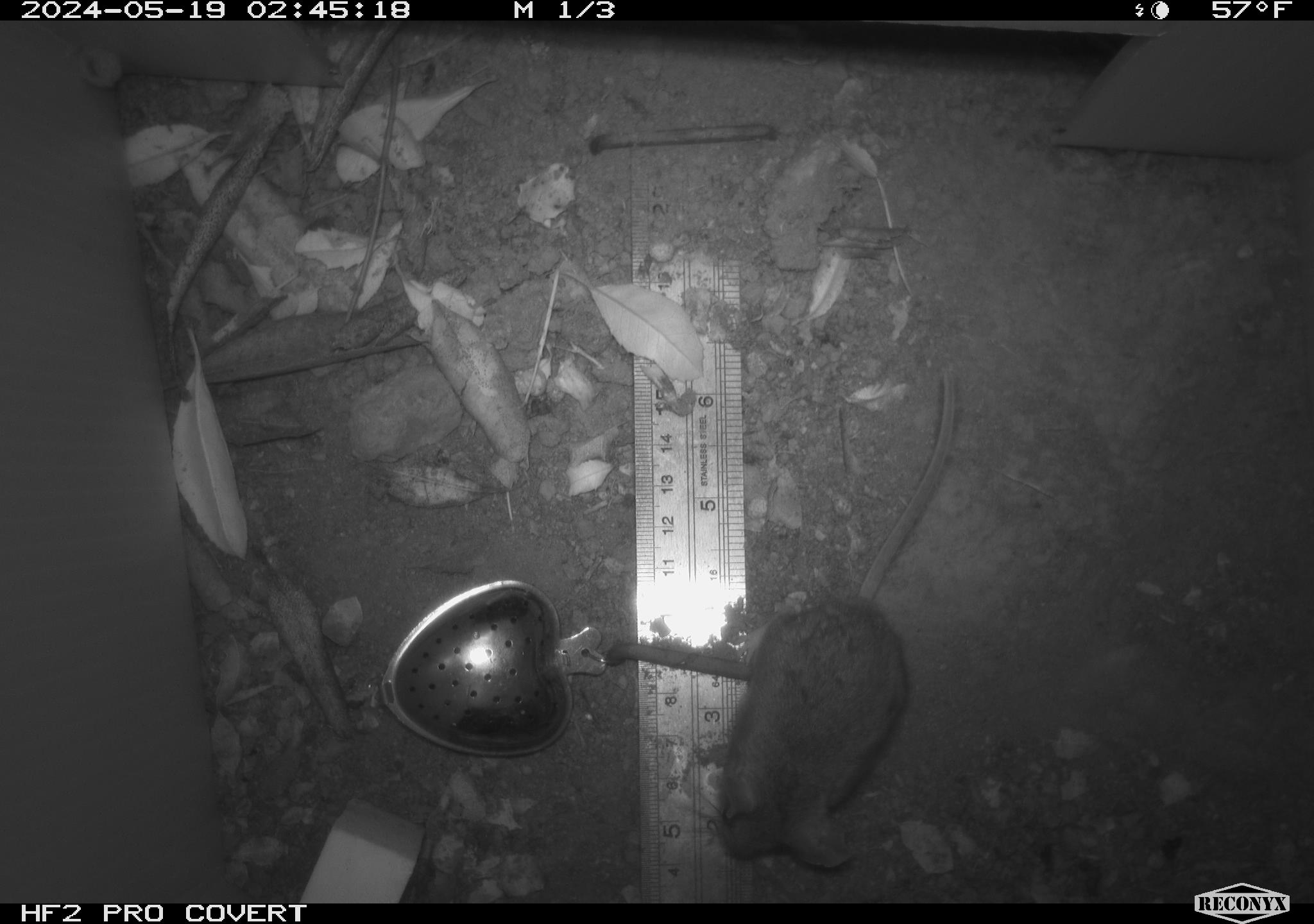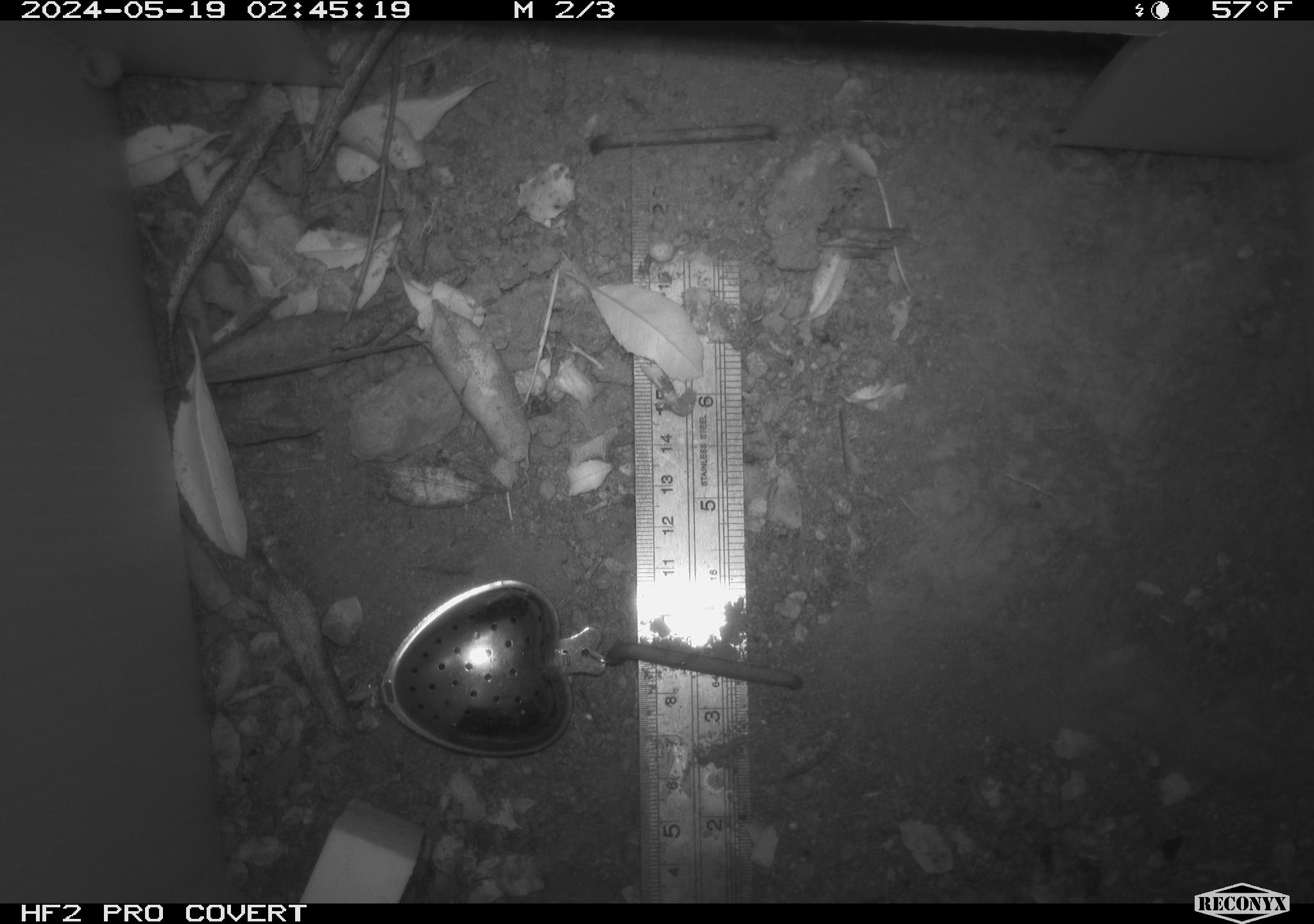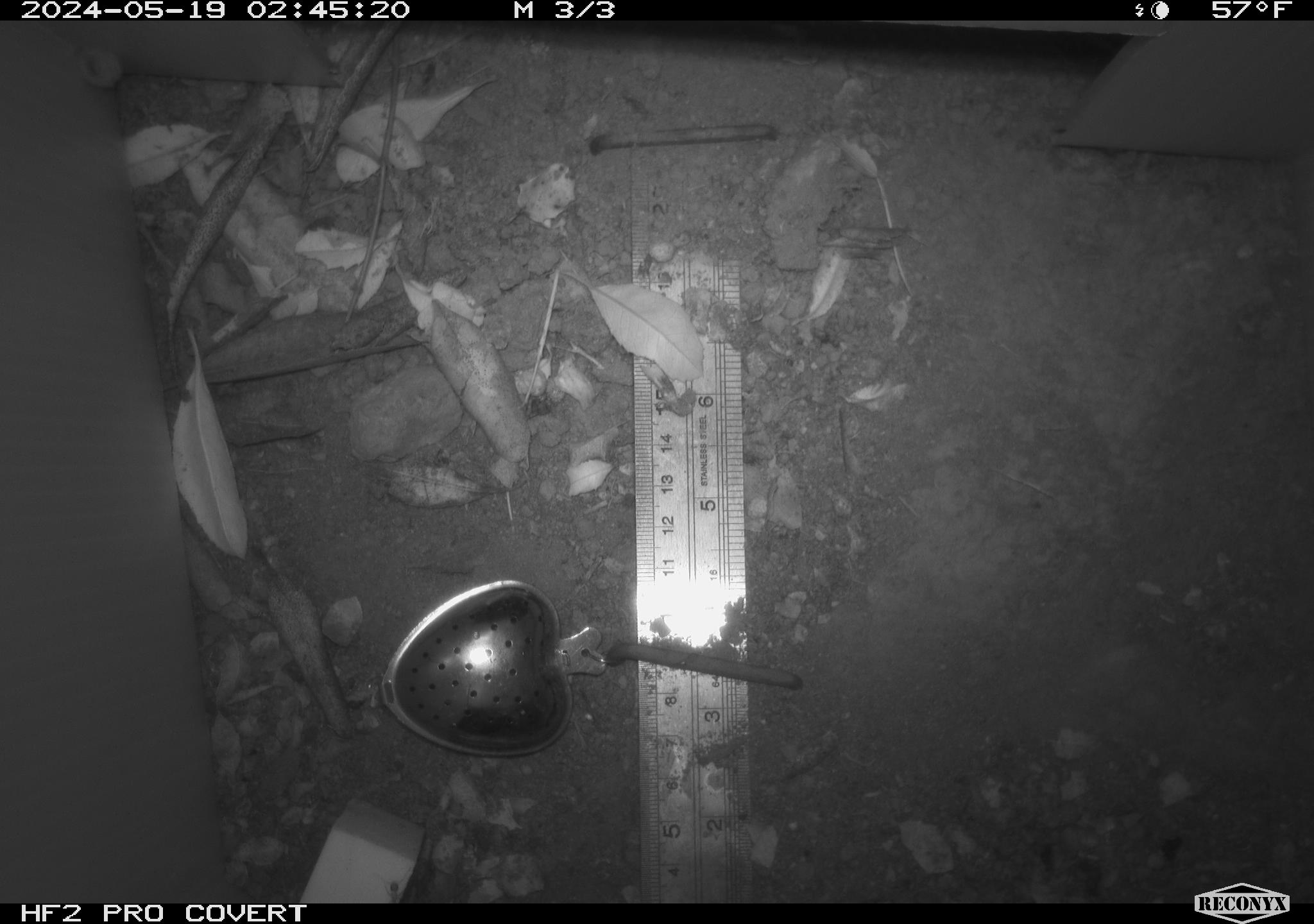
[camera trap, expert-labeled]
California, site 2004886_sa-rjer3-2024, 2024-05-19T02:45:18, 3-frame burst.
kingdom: Animalia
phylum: Chordata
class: Mammalia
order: Rodentia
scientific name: Rodentia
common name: mouse species